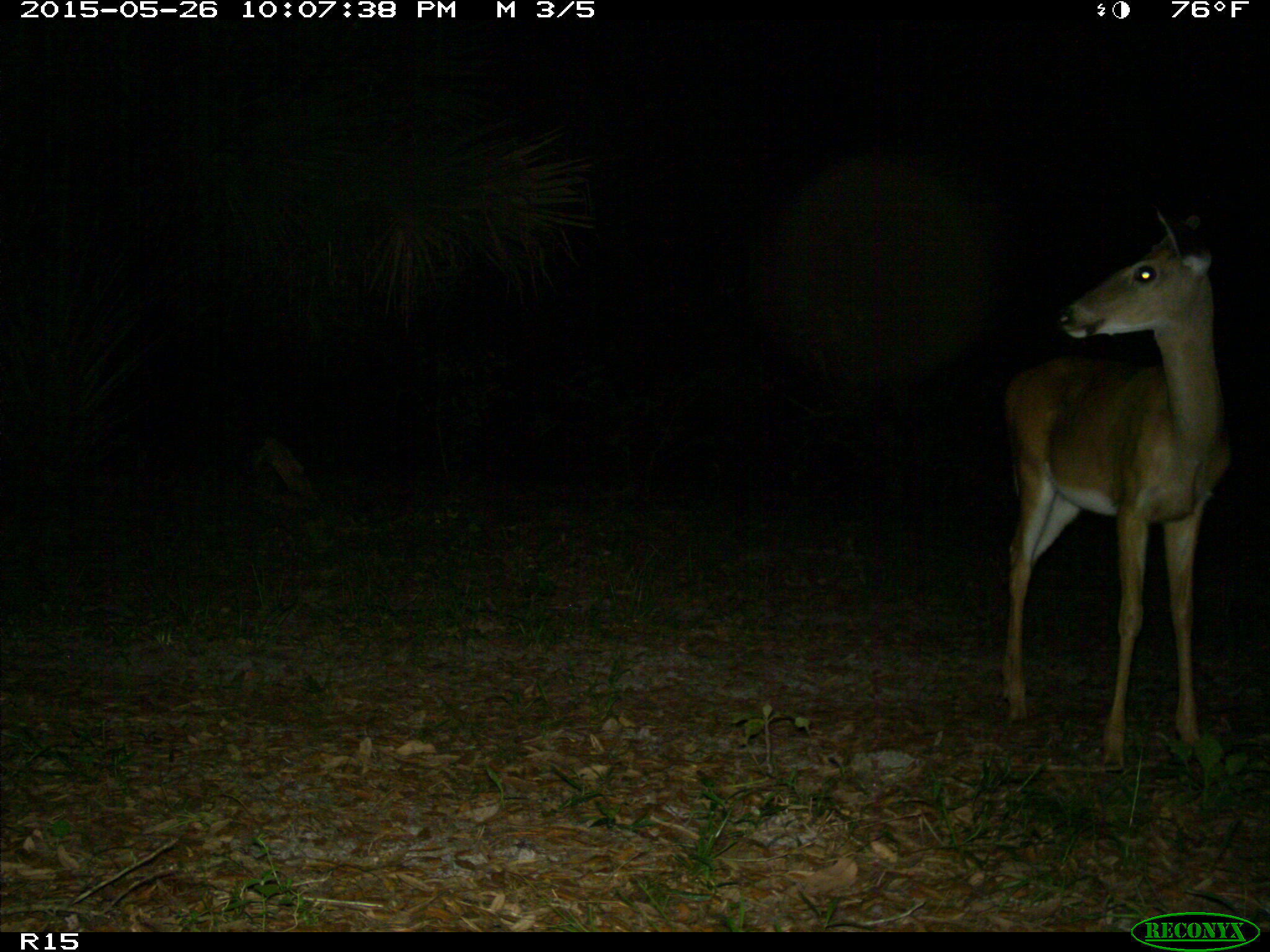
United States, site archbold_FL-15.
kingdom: Animalia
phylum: Chordata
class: Mammalia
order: Artiodactyla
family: Cervidae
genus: Odocoileus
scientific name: Odocoileus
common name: deer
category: unidentified deer